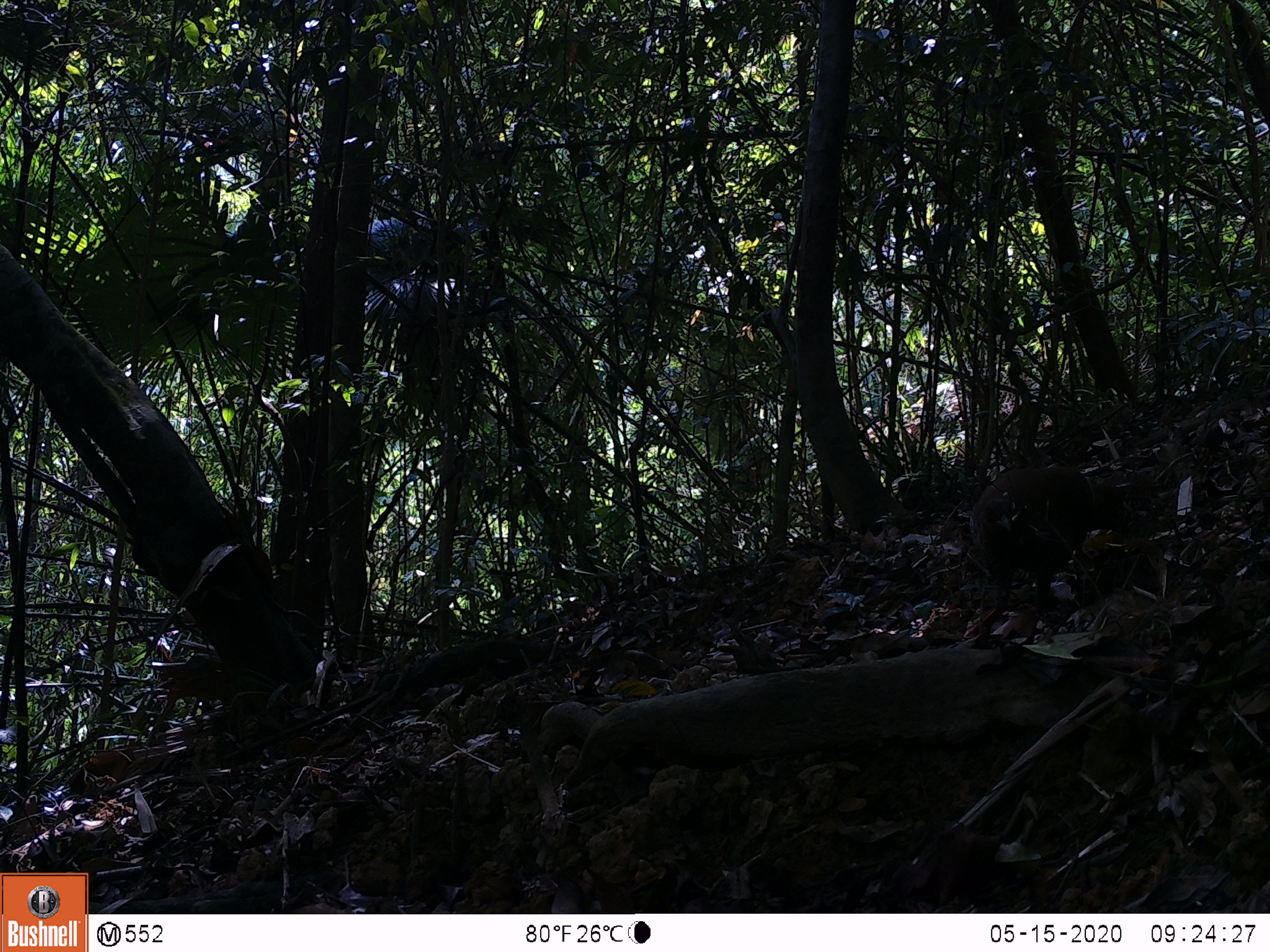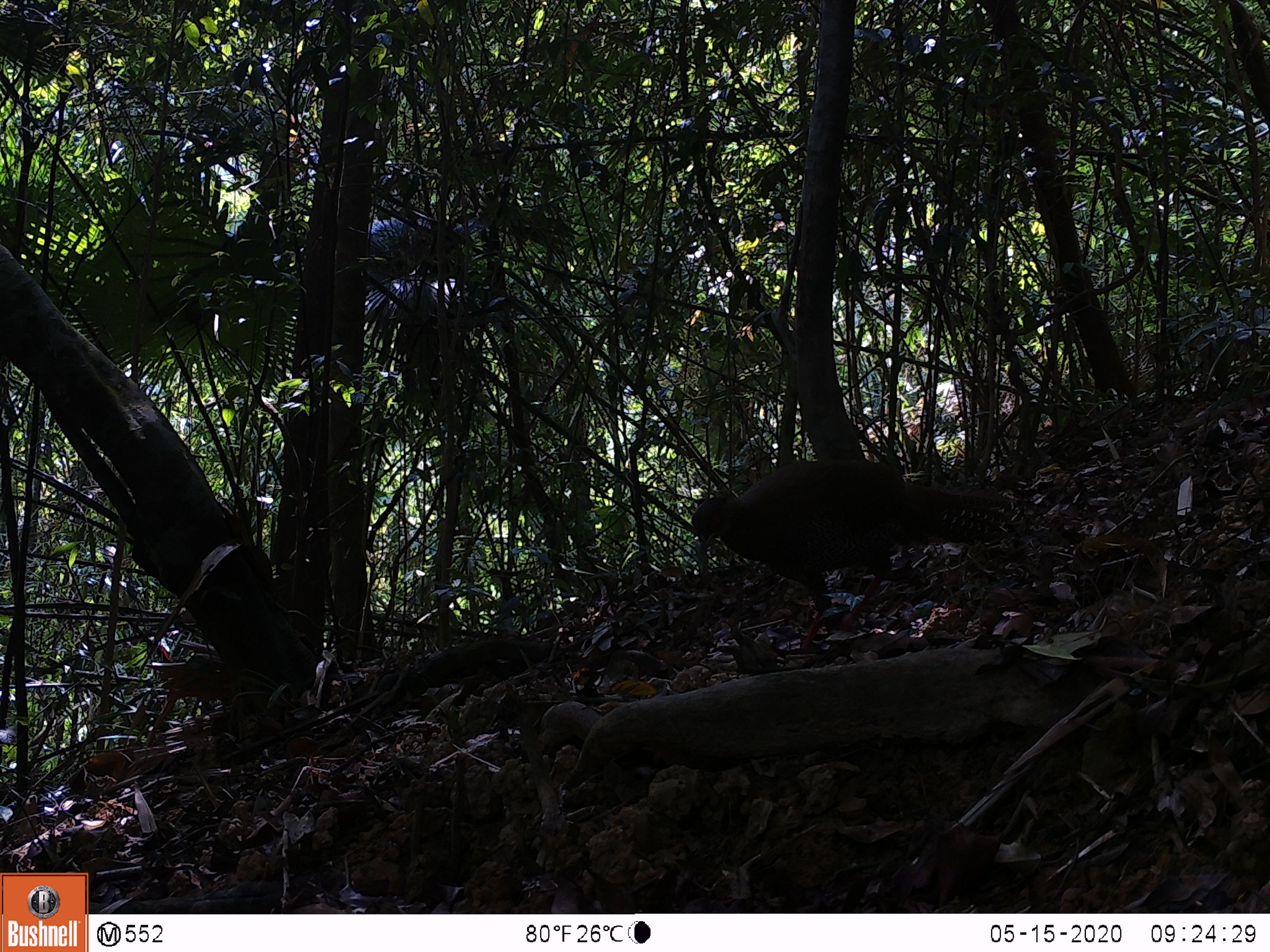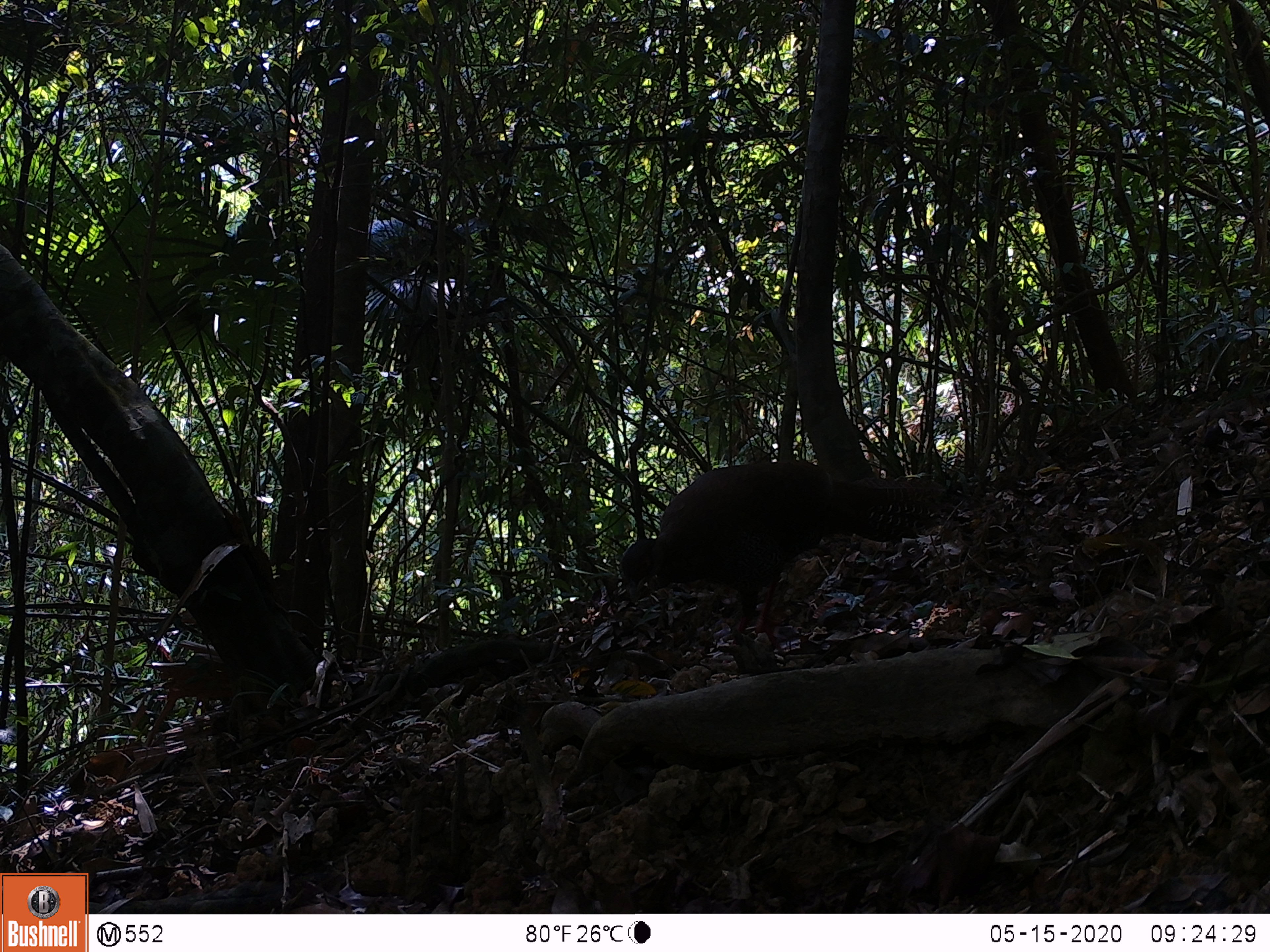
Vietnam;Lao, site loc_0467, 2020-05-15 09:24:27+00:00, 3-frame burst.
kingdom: Animalia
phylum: Chordata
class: Aves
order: Galliformes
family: Phasianidae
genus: Lophura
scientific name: Lophura nycthemera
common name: silver pheasant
Silver pheasant (Lophura nycthemera). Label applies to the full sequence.